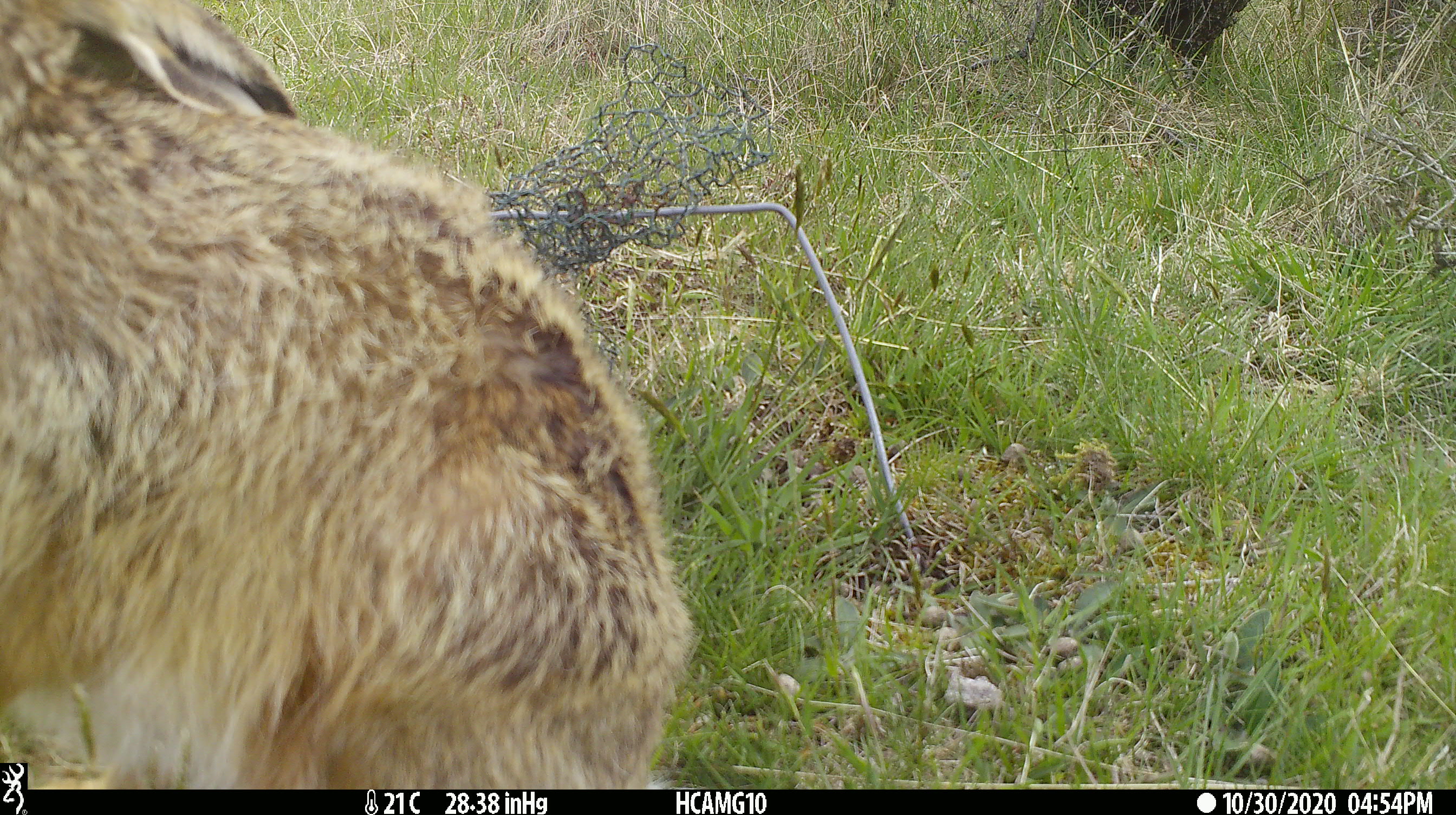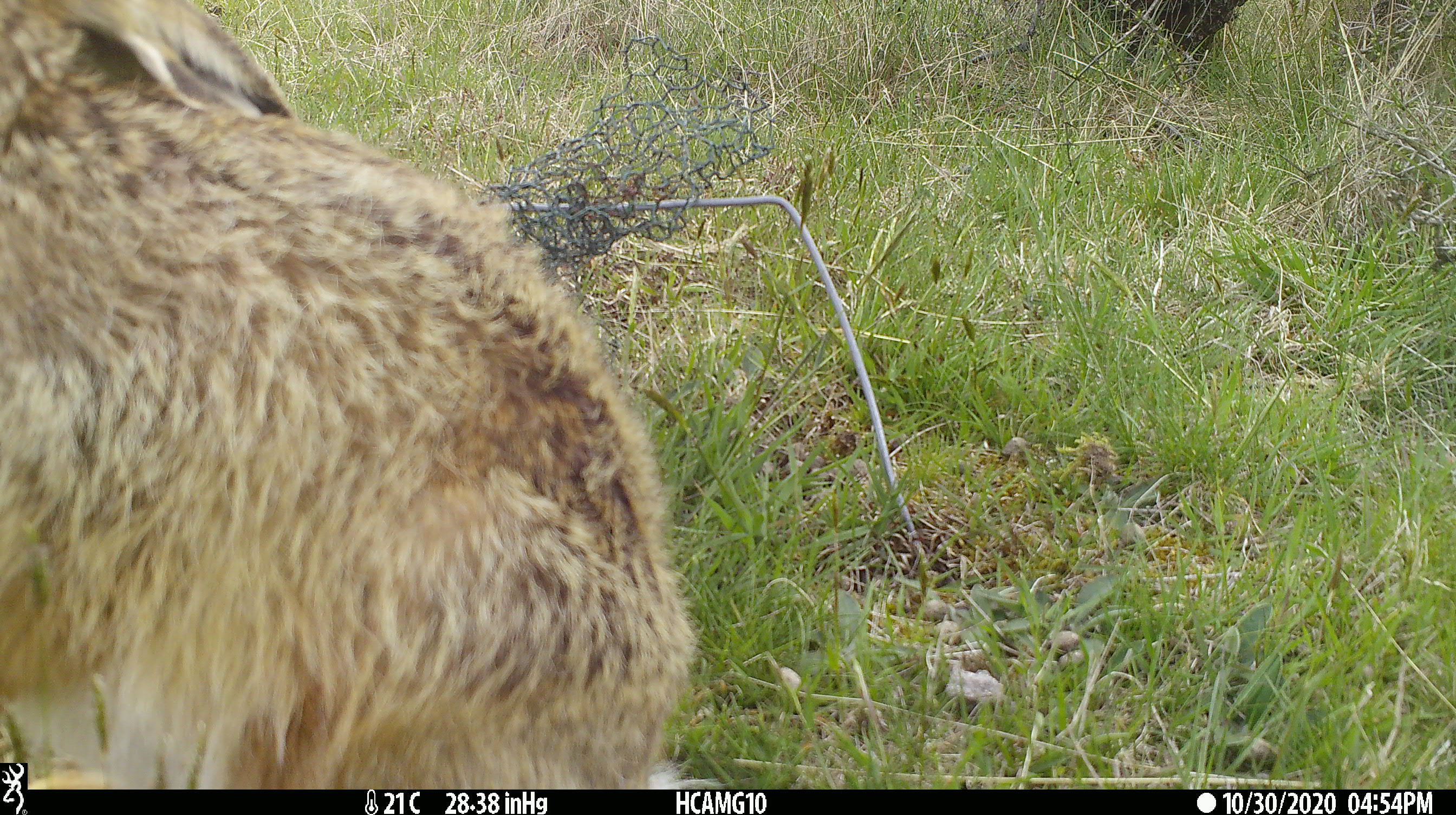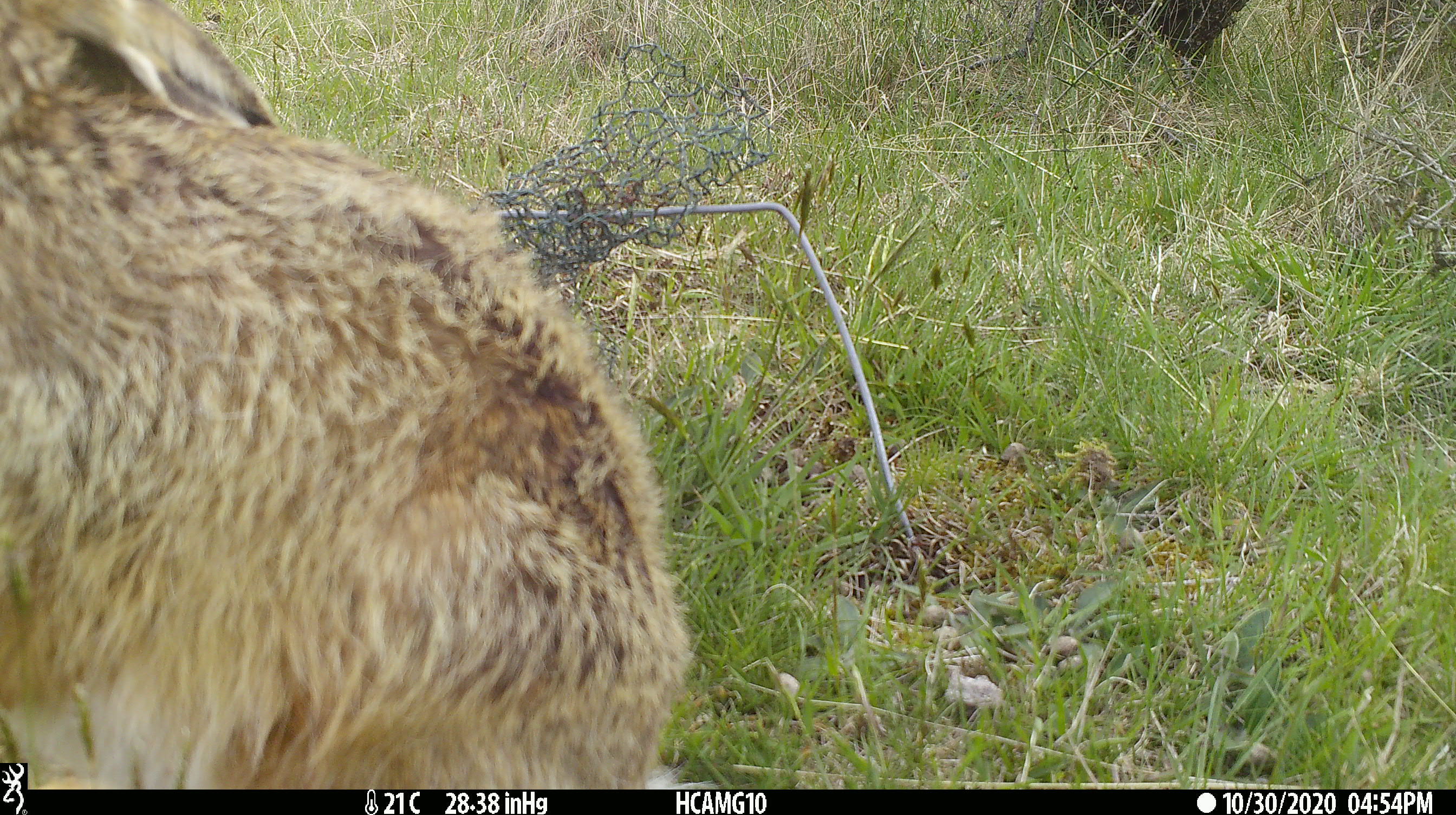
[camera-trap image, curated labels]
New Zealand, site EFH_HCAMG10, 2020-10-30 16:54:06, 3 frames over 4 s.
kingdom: Animalia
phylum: Chordata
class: Mammalia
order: Lagomorpha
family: Leporidae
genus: Lepus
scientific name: Lepus europaeus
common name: brown hare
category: hare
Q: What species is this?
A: Hare (brown hare) (Lepus europaeus).